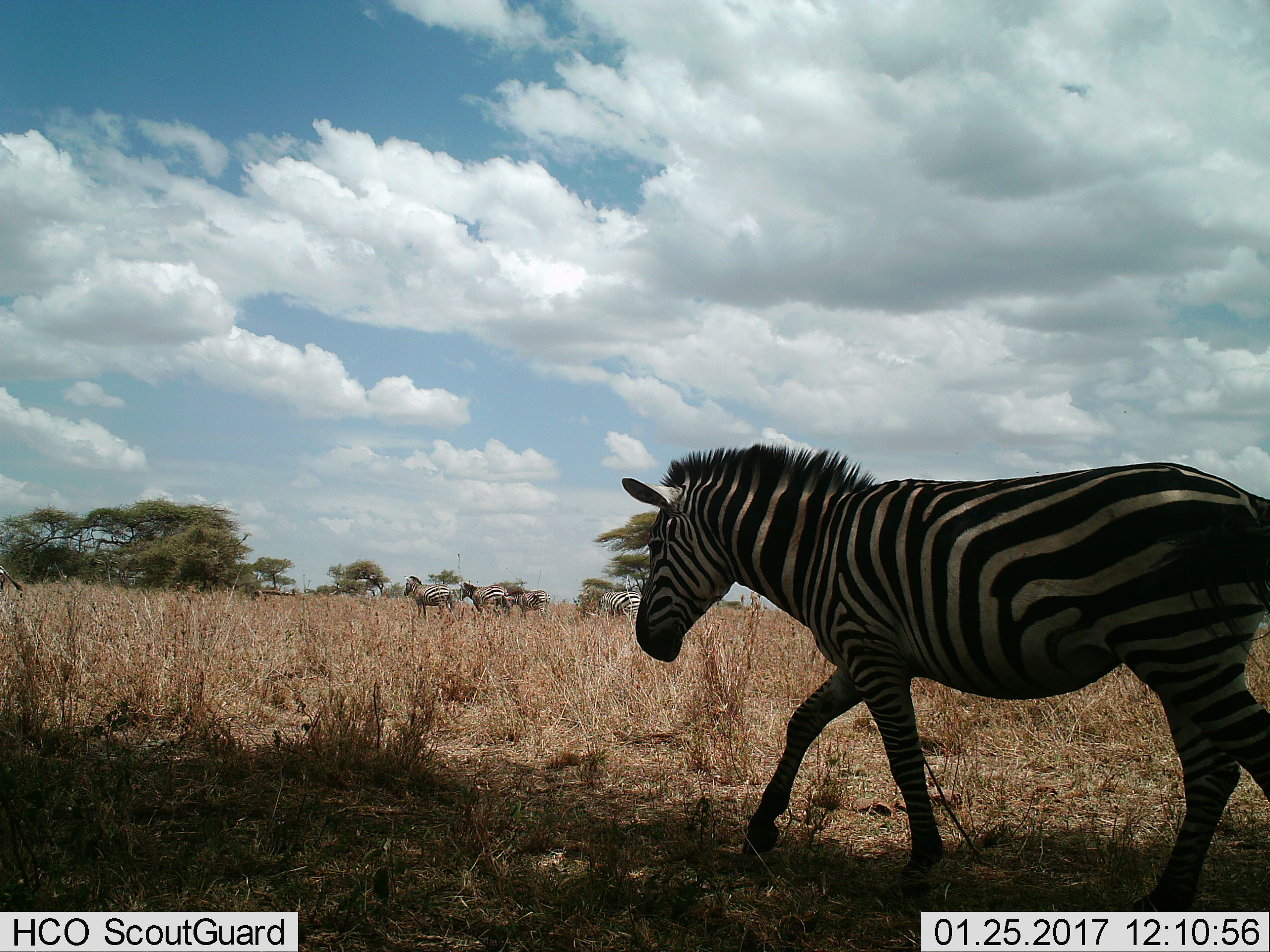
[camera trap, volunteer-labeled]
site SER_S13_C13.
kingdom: Animalia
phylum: Chordata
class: Mammalia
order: Perissodactyla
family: Equidae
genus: Equus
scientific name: Equus quagga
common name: plains zebra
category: zebraplains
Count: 1.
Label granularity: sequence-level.